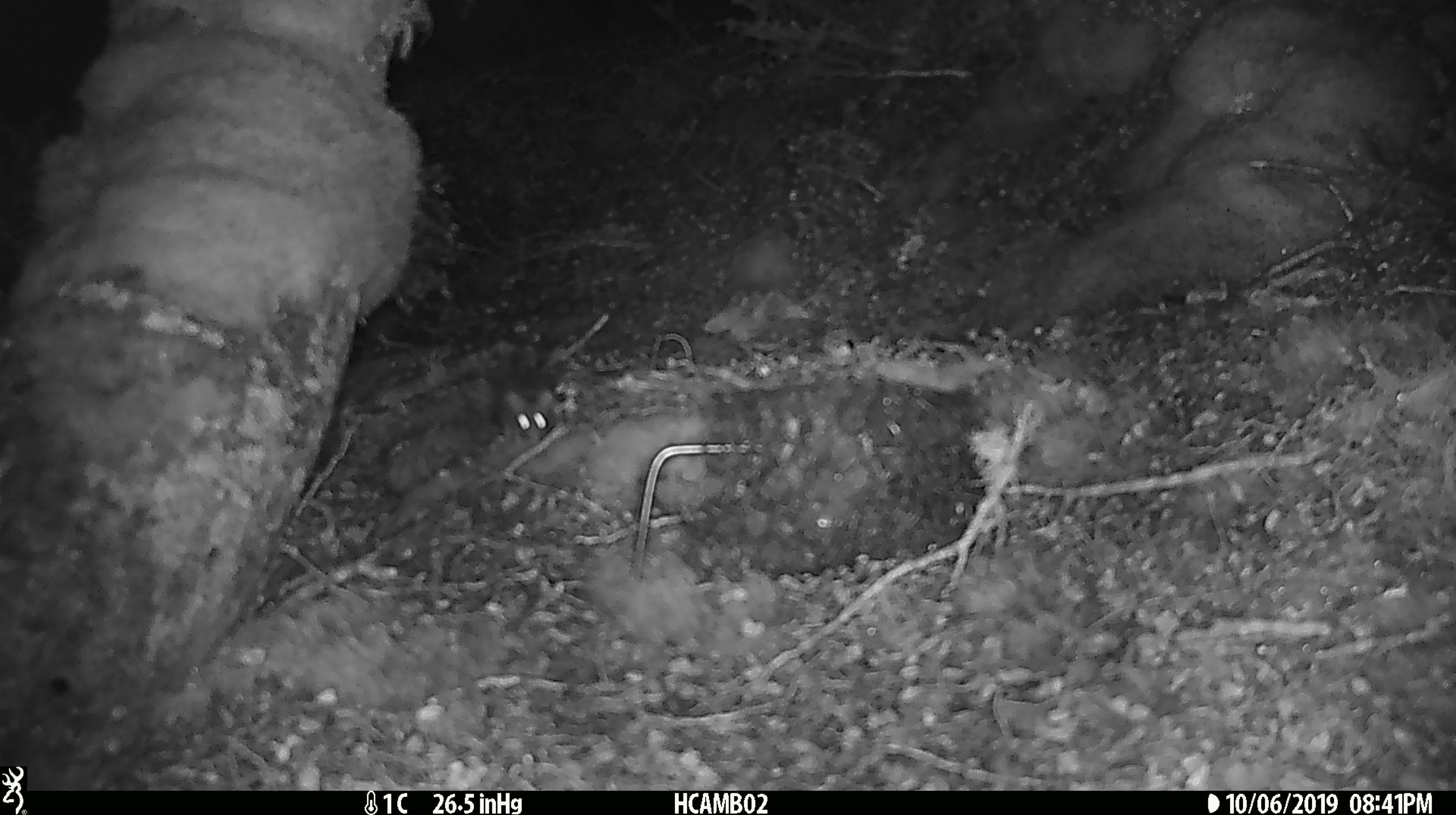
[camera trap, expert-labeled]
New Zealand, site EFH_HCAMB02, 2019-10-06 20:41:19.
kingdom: Animalia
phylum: Chordata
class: Mammalia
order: Rodentia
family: Muridae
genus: Mus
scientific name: Mus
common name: mouse